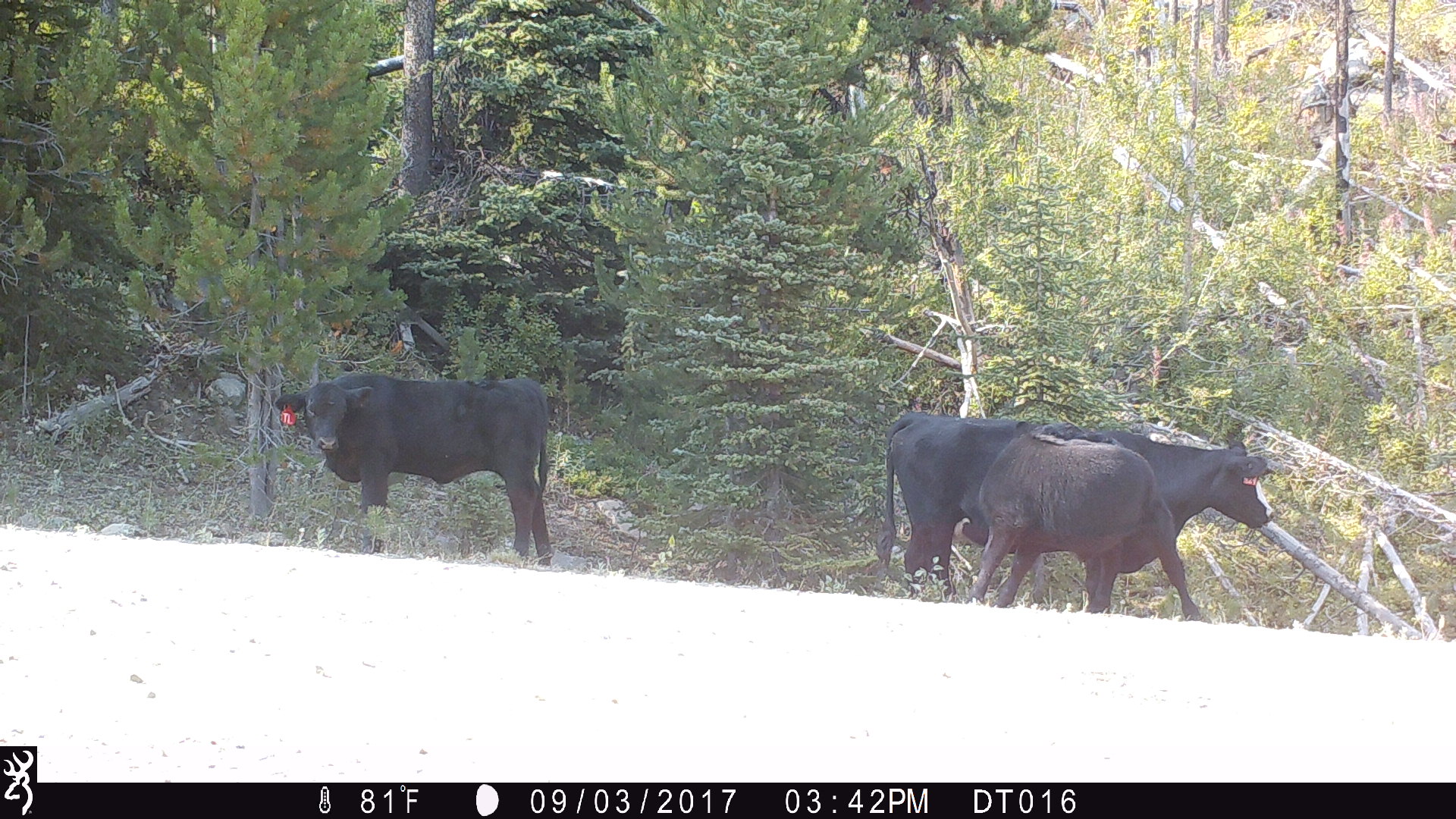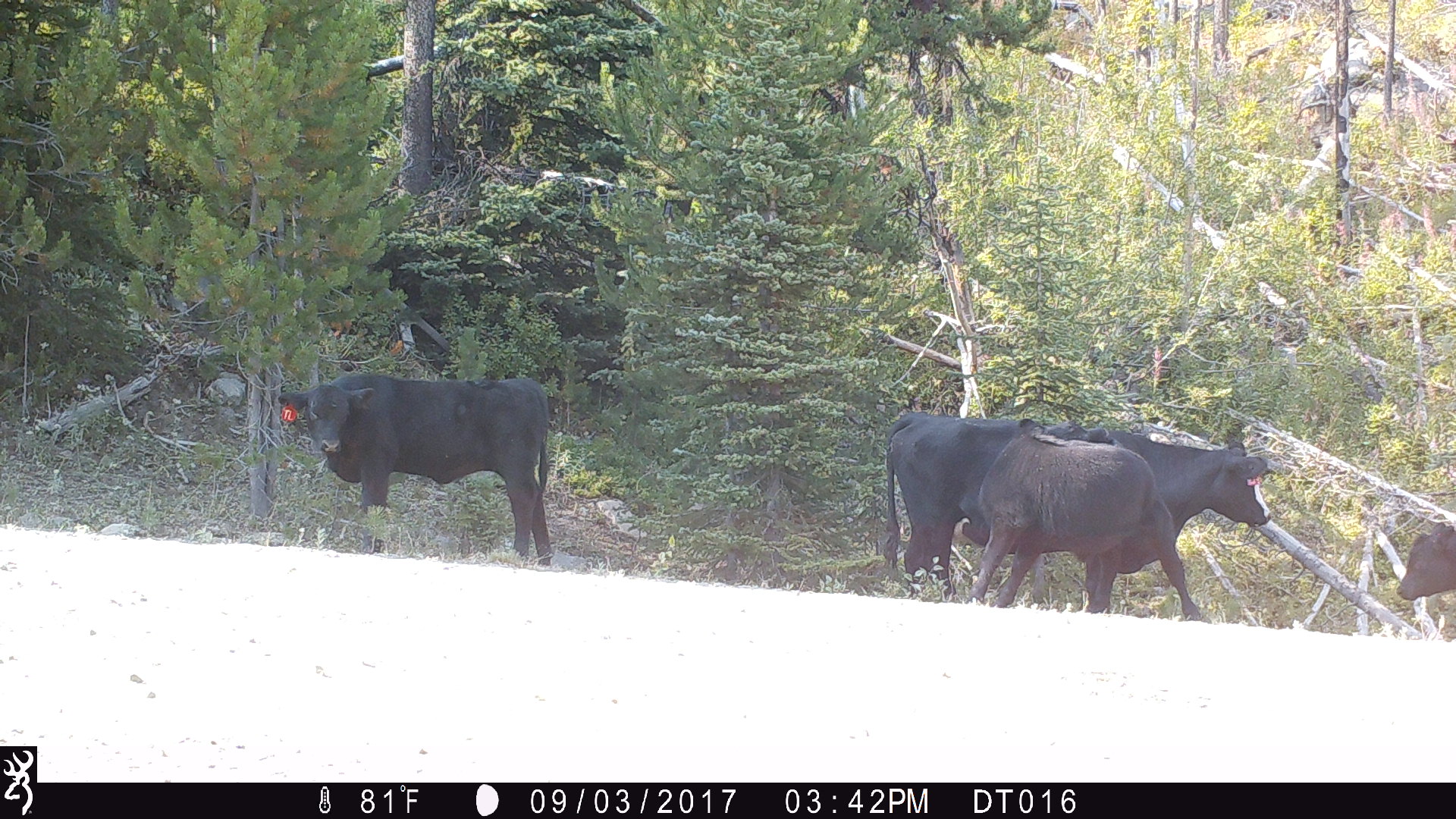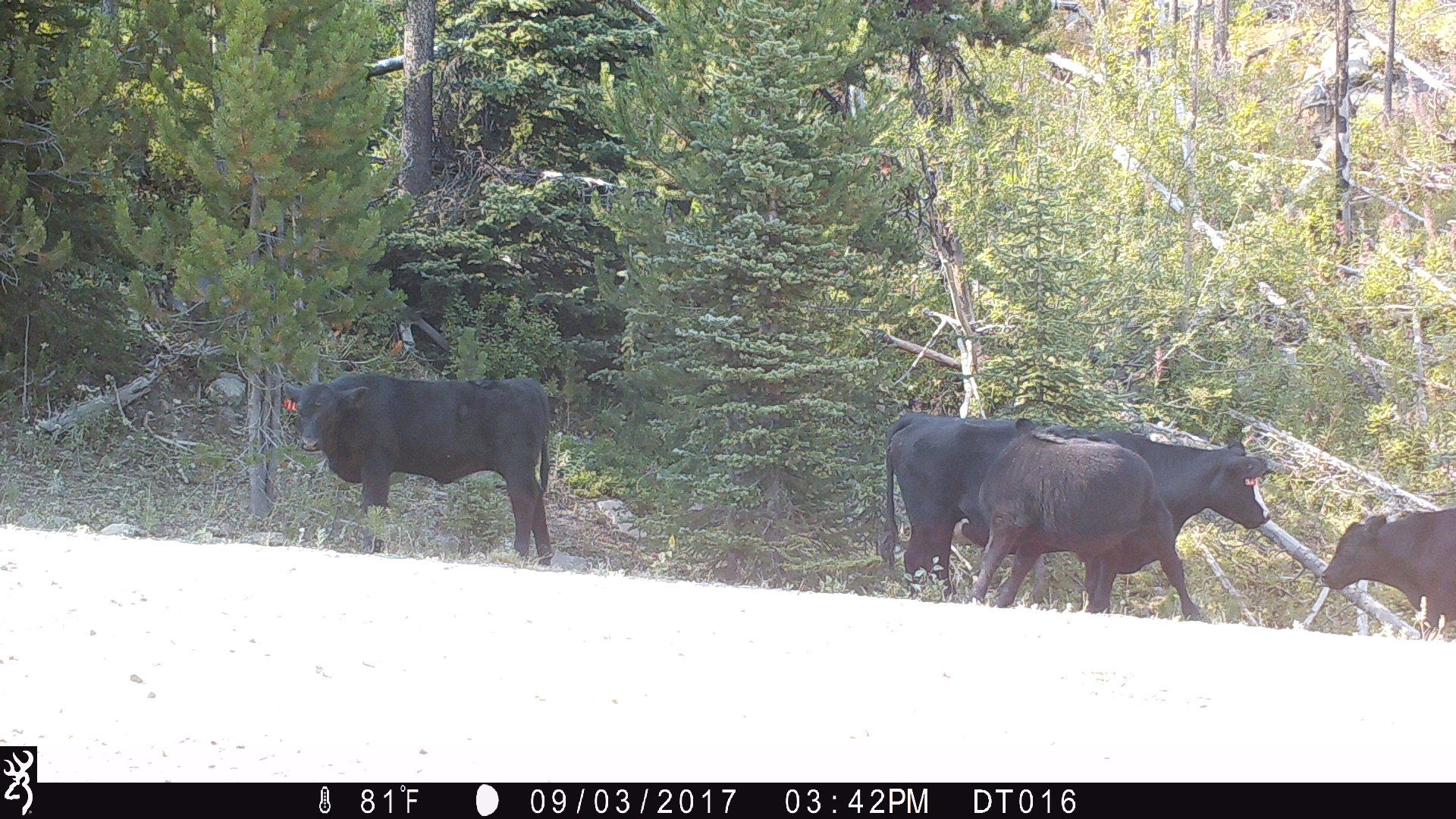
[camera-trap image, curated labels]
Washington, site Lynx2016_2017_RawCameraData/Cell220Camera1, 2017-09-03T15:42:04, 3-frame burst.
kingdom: Animalia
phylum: Chordata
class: Mammalia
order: Artiodactyla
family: Bovidae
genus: Bos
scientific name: Bos taurus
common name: domestic cattle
Domestic cattle (Bos taurus). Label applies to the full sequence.